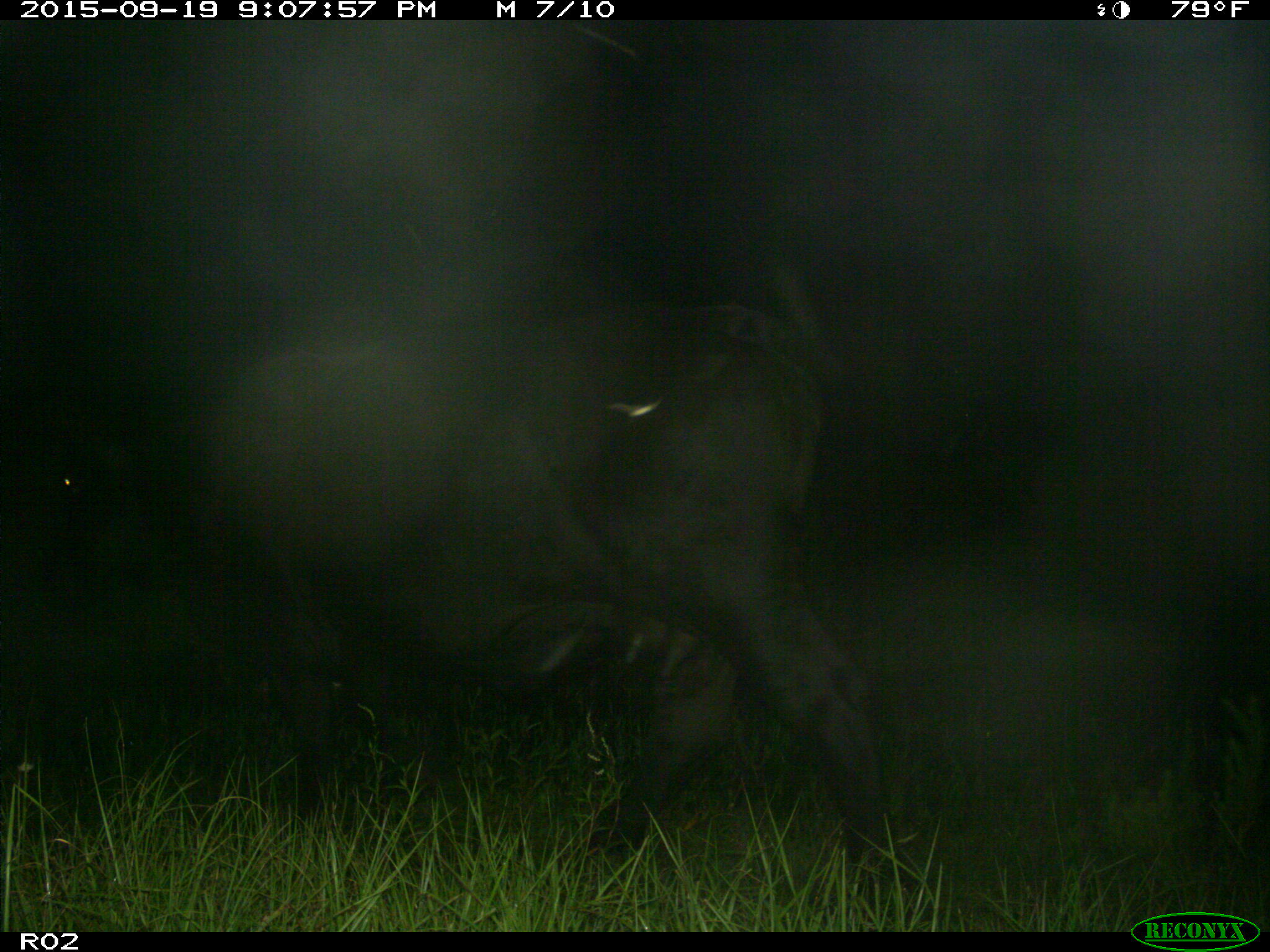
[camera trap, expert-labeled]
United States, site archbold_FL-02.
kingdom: Animalia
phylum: Chordata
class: Mammalia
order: Artiodactyla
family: Bovidae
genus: Bos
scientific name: Bos taurus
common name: domestic cow